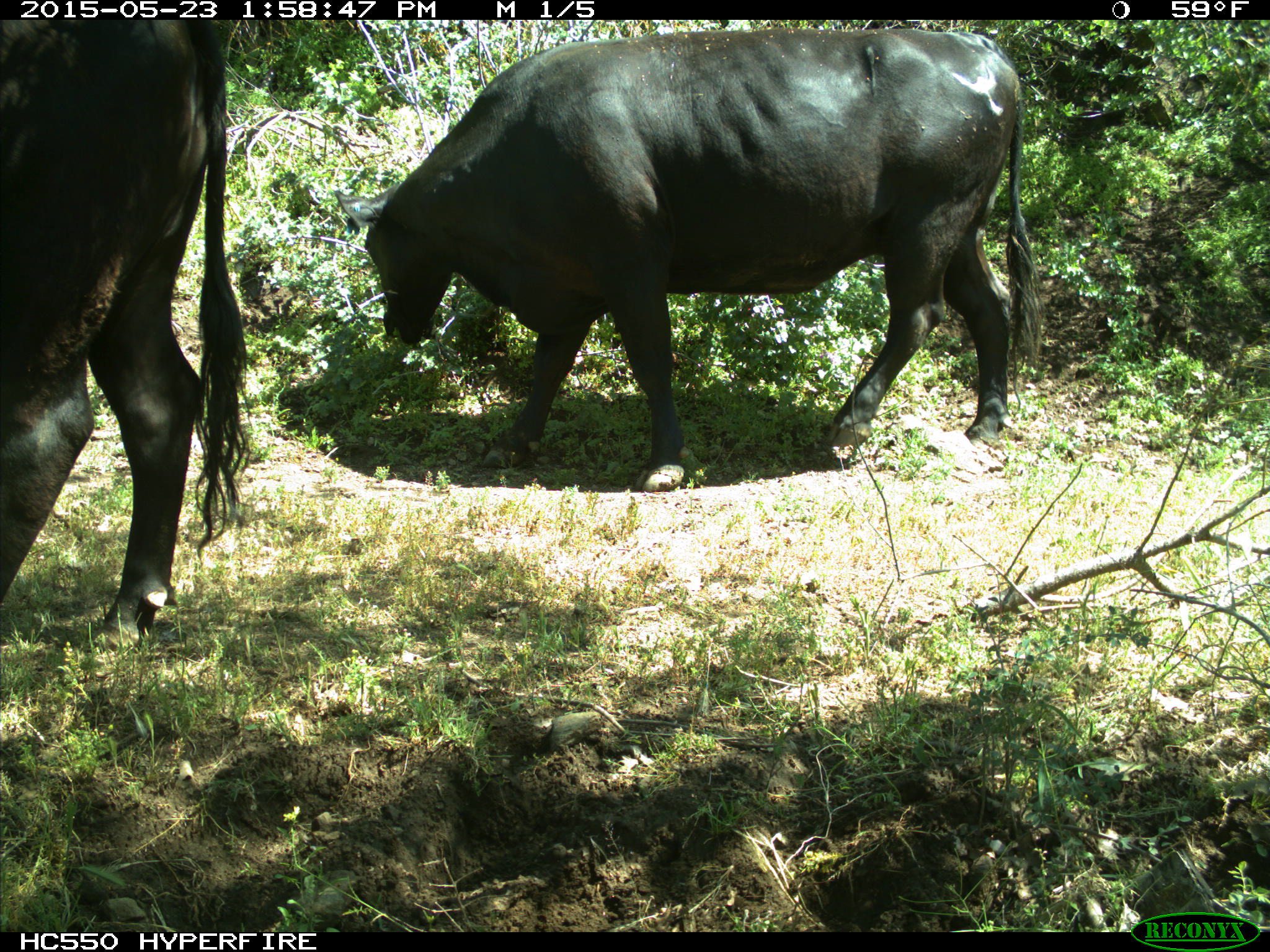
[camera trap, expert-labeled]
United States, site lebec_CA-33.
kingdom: Animalia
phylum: Chordata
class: Mammalia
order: Artiodactyla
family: Bovidae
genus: Bos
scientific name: Bos taurus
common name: domestic cow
Bos taurus (domestic cow).